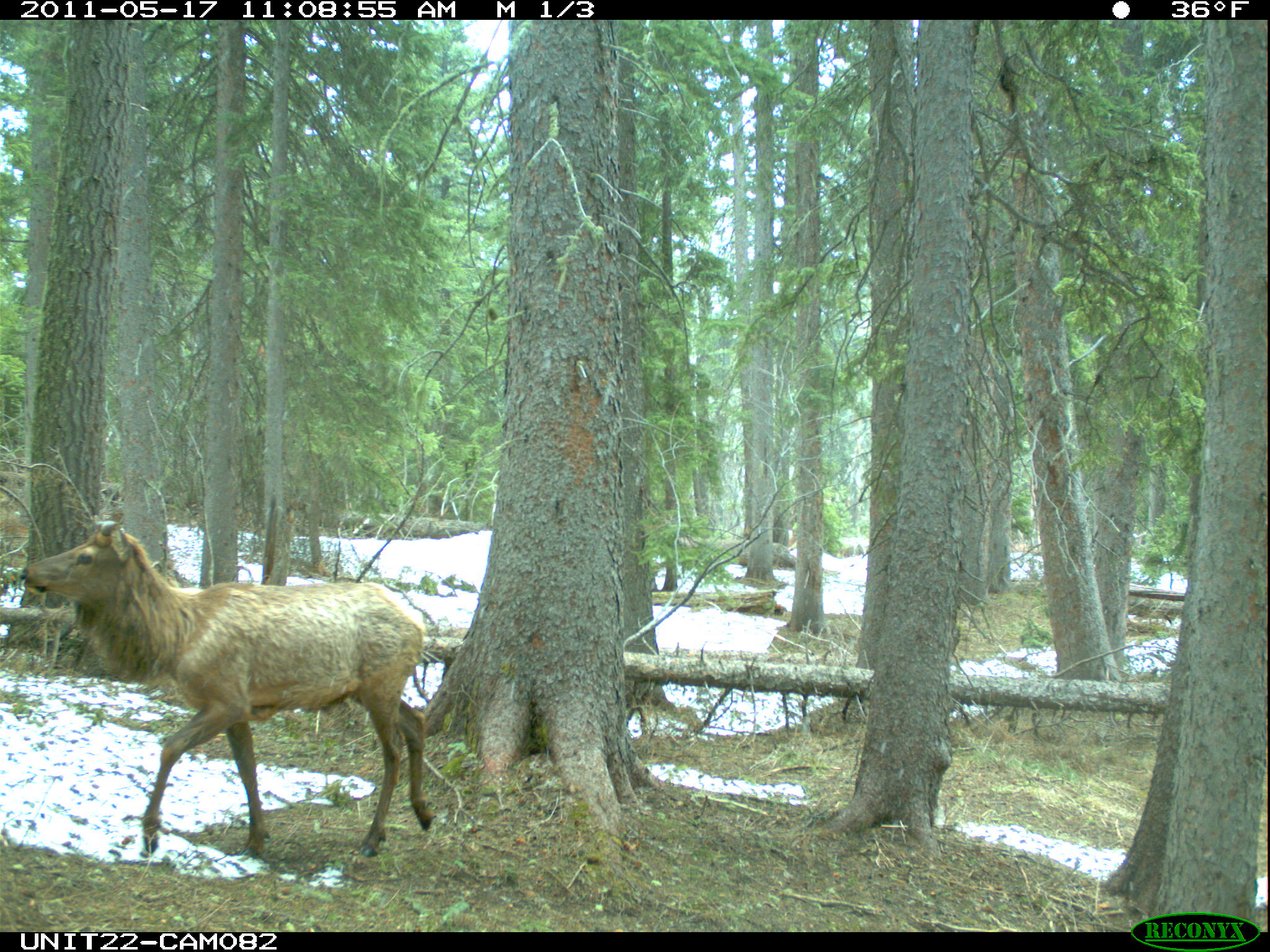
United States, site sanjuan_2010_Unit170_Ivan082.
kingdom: Animalia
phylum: Chordata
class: Mammalia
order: Artiodactyla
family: Cervidae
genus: Cervus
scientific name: Cervus elaphus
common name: red deer